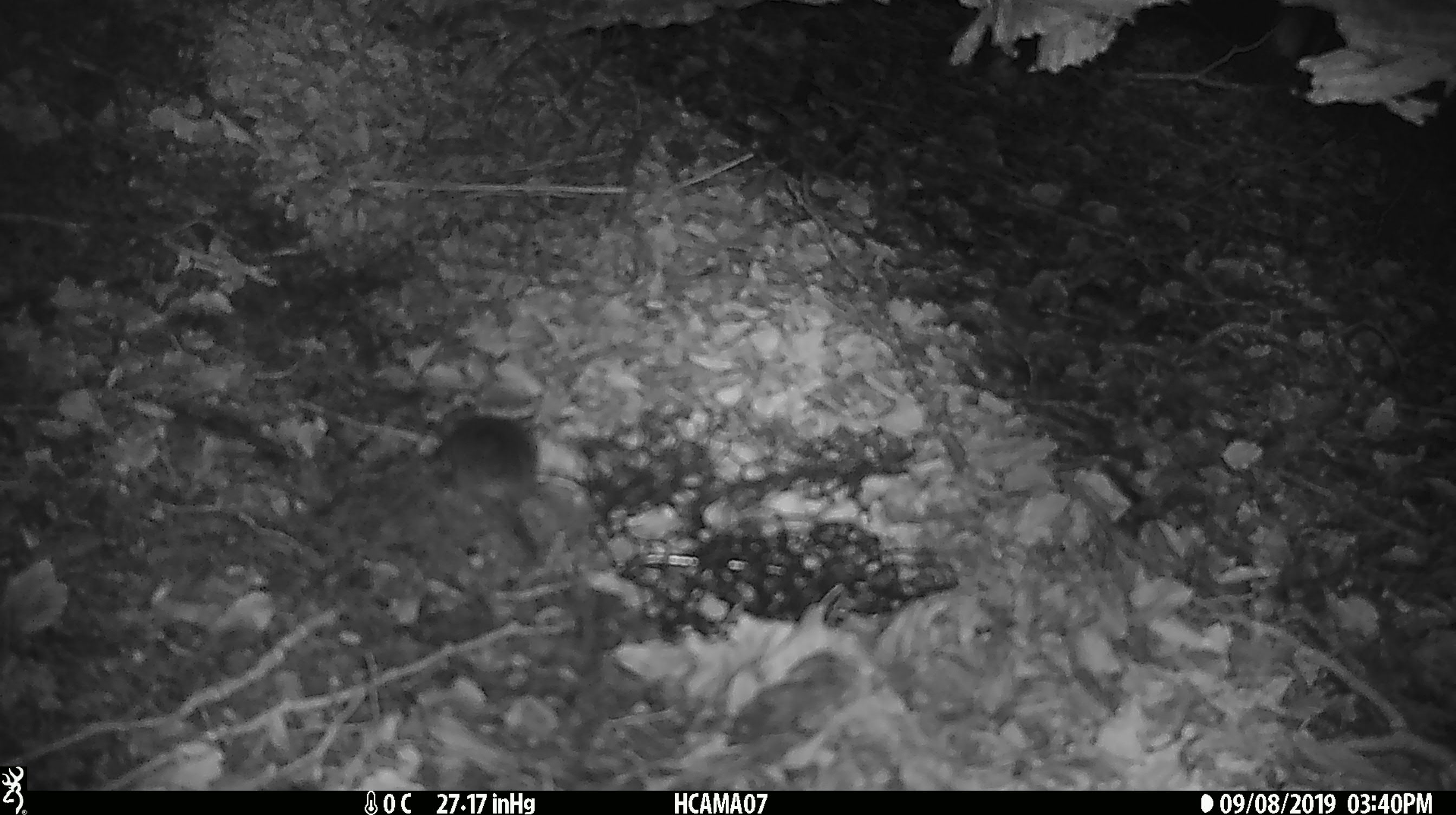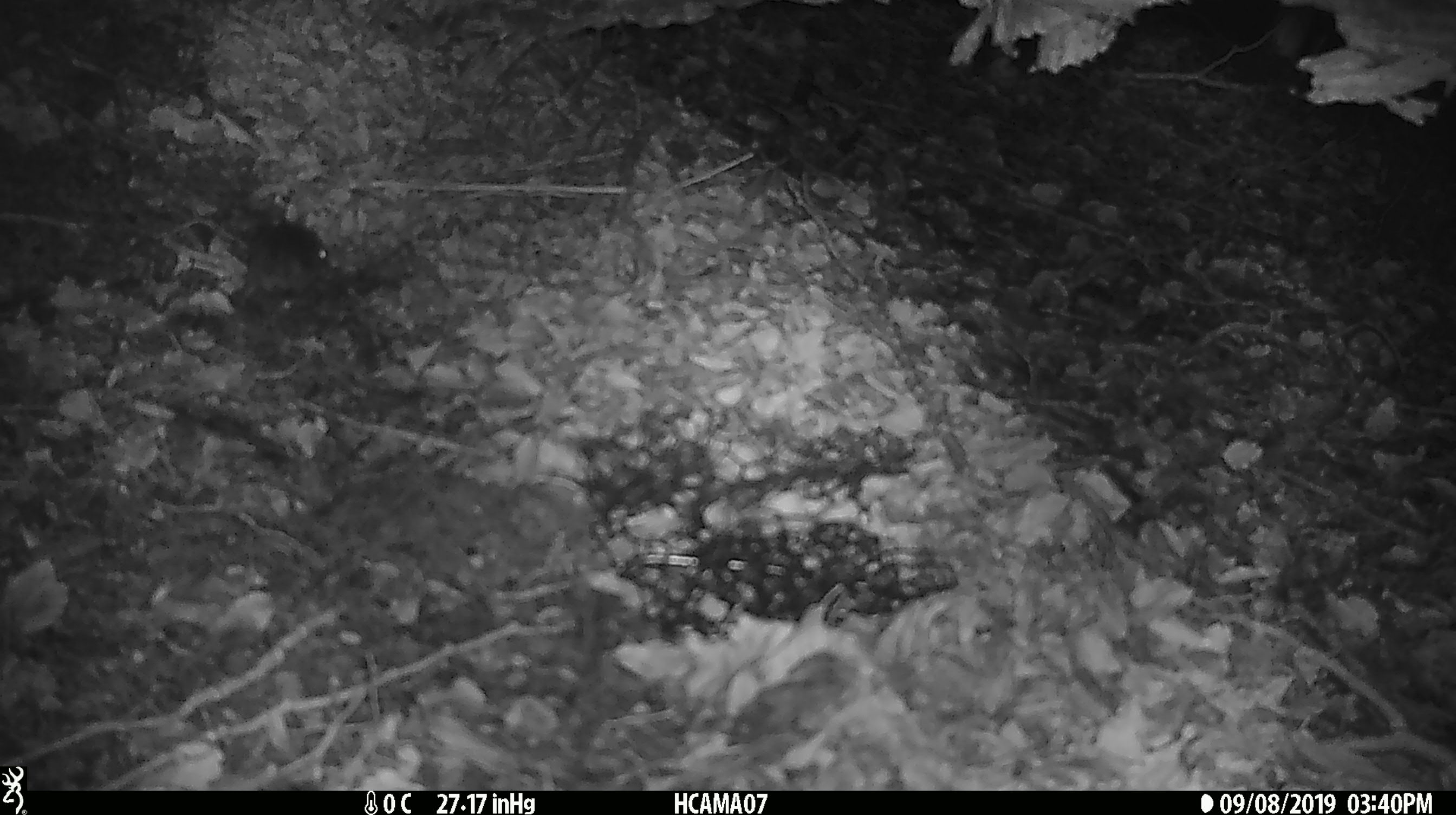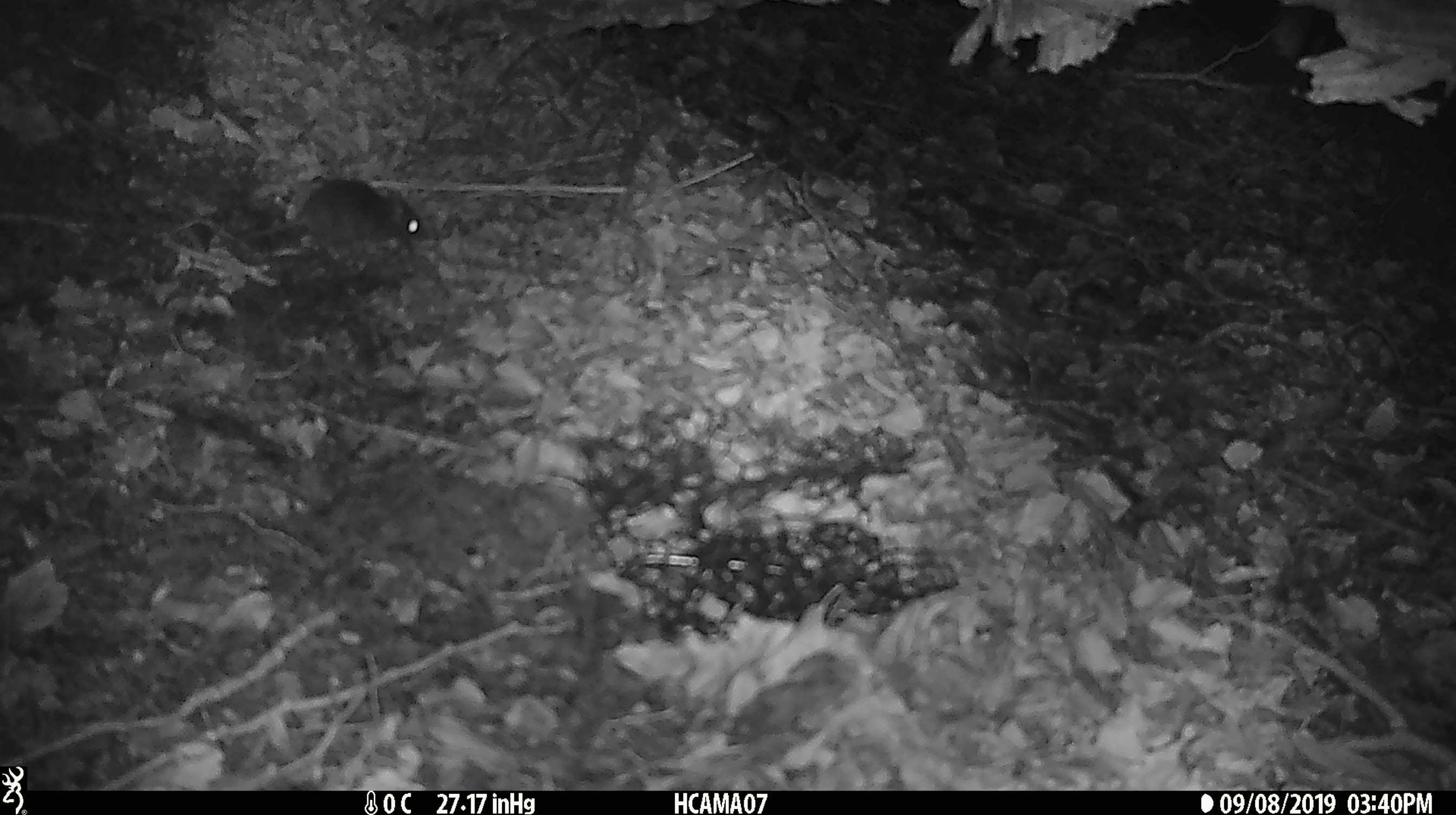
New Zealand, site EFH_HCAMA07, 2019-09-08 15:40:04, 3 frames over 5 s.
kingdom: Animalia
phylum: Chordata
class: Mammalia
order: Rodentia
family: Muridae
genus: Mus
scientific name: Mus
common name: mouse